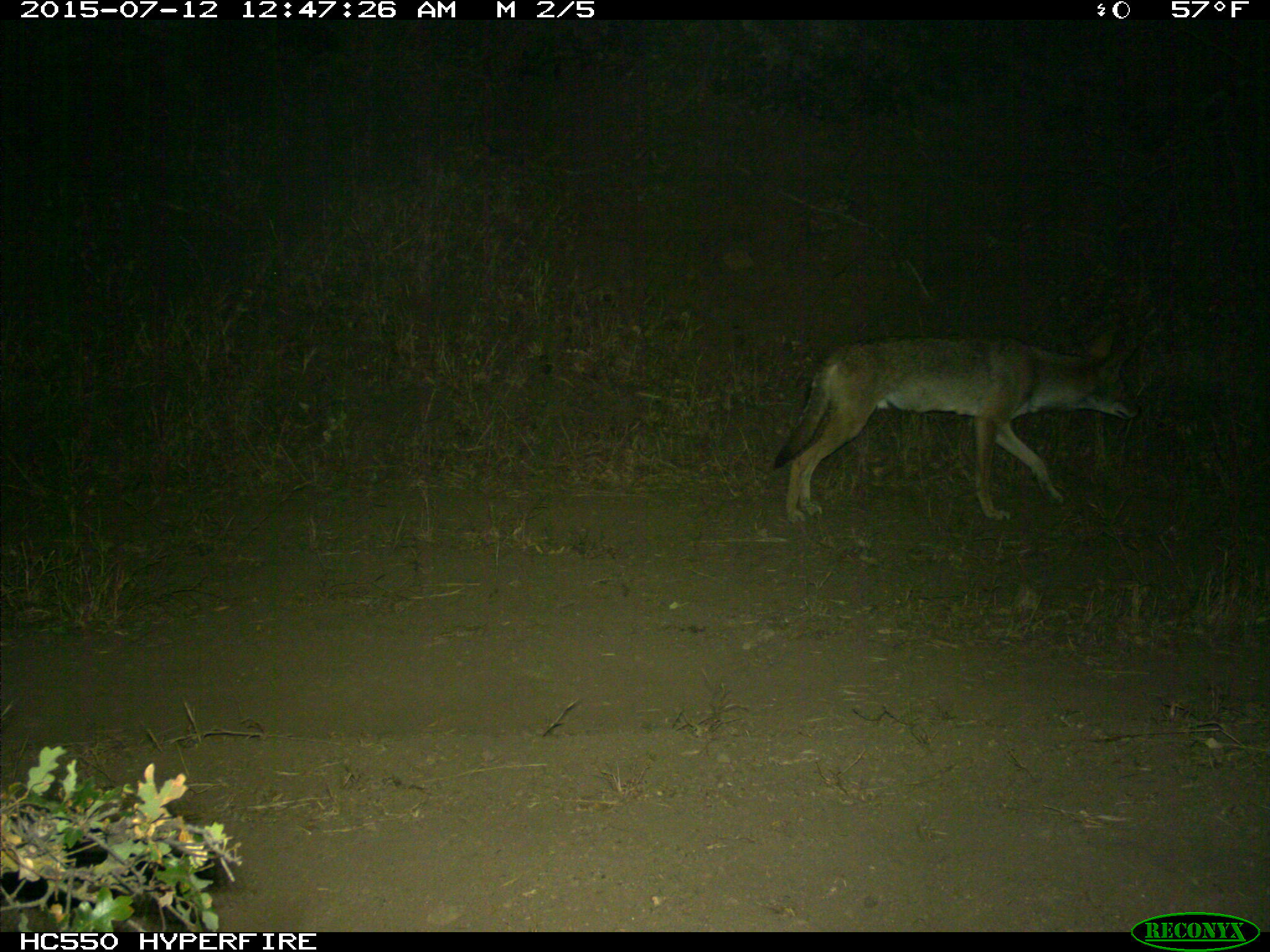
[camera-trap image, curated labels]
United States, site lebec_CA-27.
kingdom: Animalia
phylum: Chordata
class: Mammalia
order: Carnivora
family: Canidae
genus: Canis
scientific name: Canis latrans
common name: coyote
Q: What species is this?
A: Canis latrans (coyote).